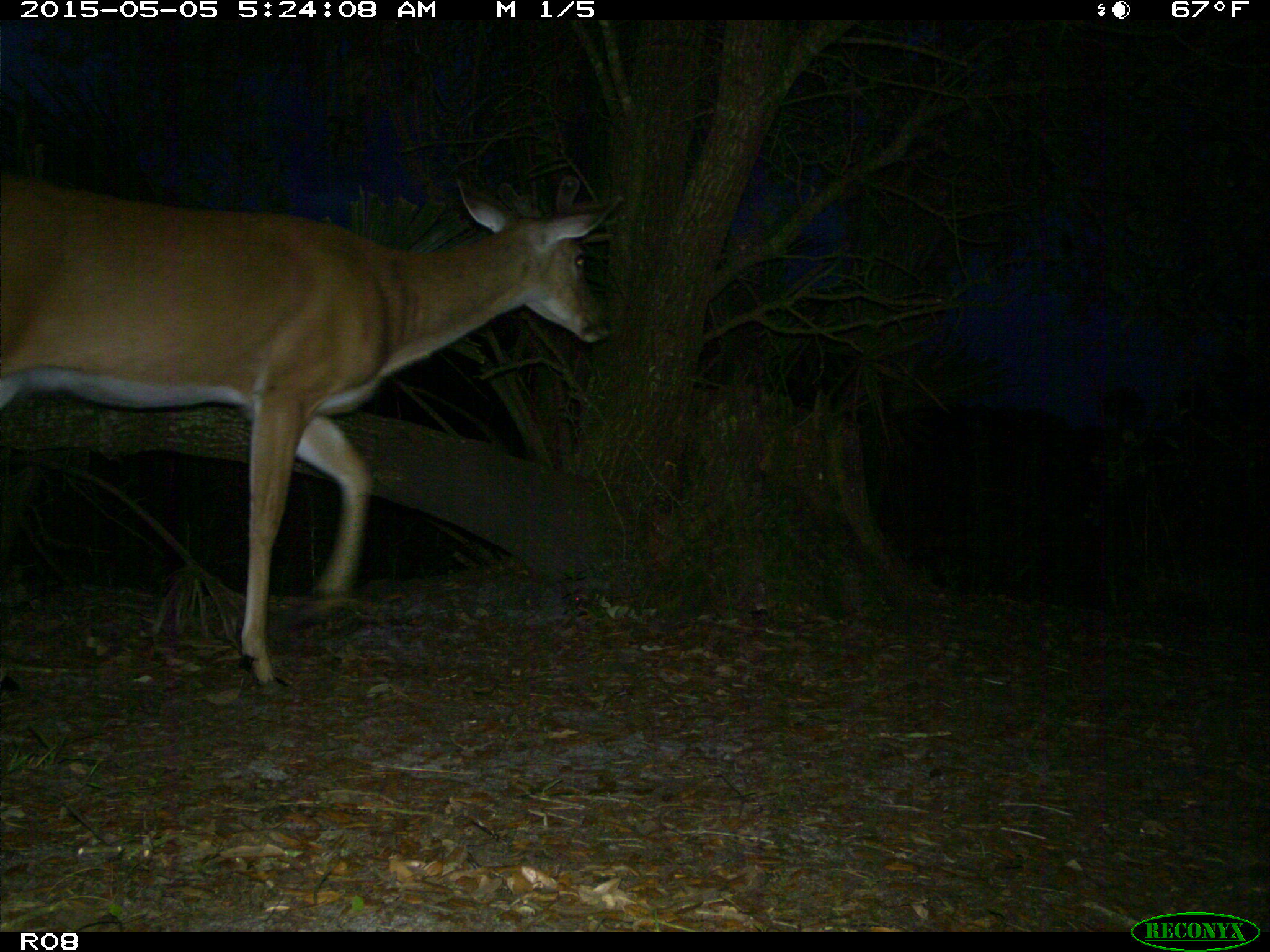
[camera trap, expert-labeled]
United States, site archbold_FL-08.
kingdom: Animalia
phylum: Chordata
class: Mammalia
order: Artiodactyla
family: Cervidae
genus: Odocoileus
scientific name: Odocoileus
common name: deer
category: unidentified deer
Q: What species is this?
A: Unidentified deer (deer) (Odocoileus).